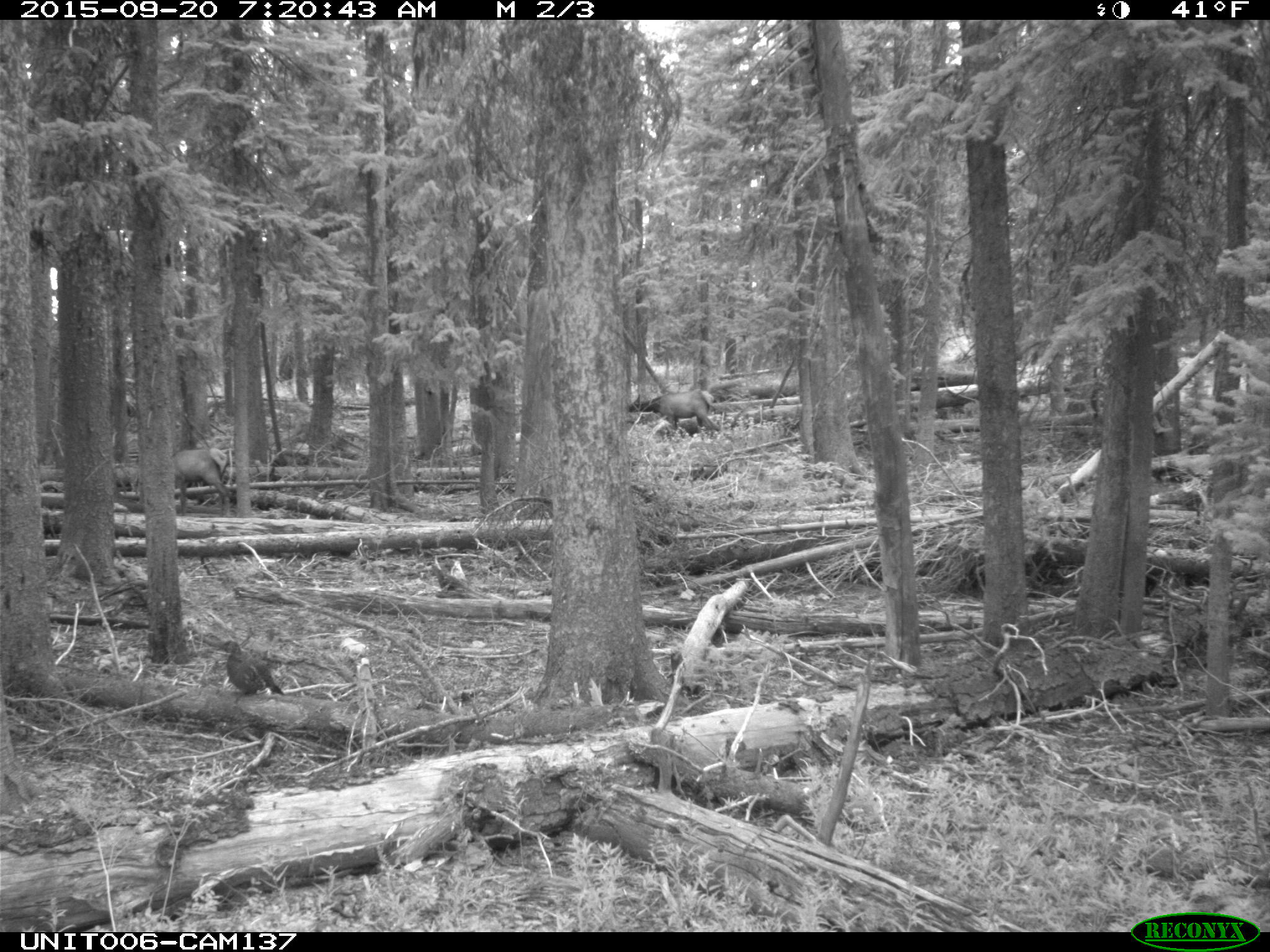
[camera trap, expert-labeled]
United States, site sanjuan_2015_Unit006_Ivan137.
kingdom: Animalia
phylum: Chordata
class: Aves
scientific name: Aves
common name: birds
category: unidentified bird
Unidentified bird (birds) (Aves).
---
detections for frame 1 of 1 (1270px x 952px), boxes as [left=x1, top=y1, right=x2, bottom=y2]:
animal: [left=171, top=447, right=230, bottom=518]; [left=628, top=389, right=720, bottom=431]; [left=223, top=640, right=285, bottom=695]